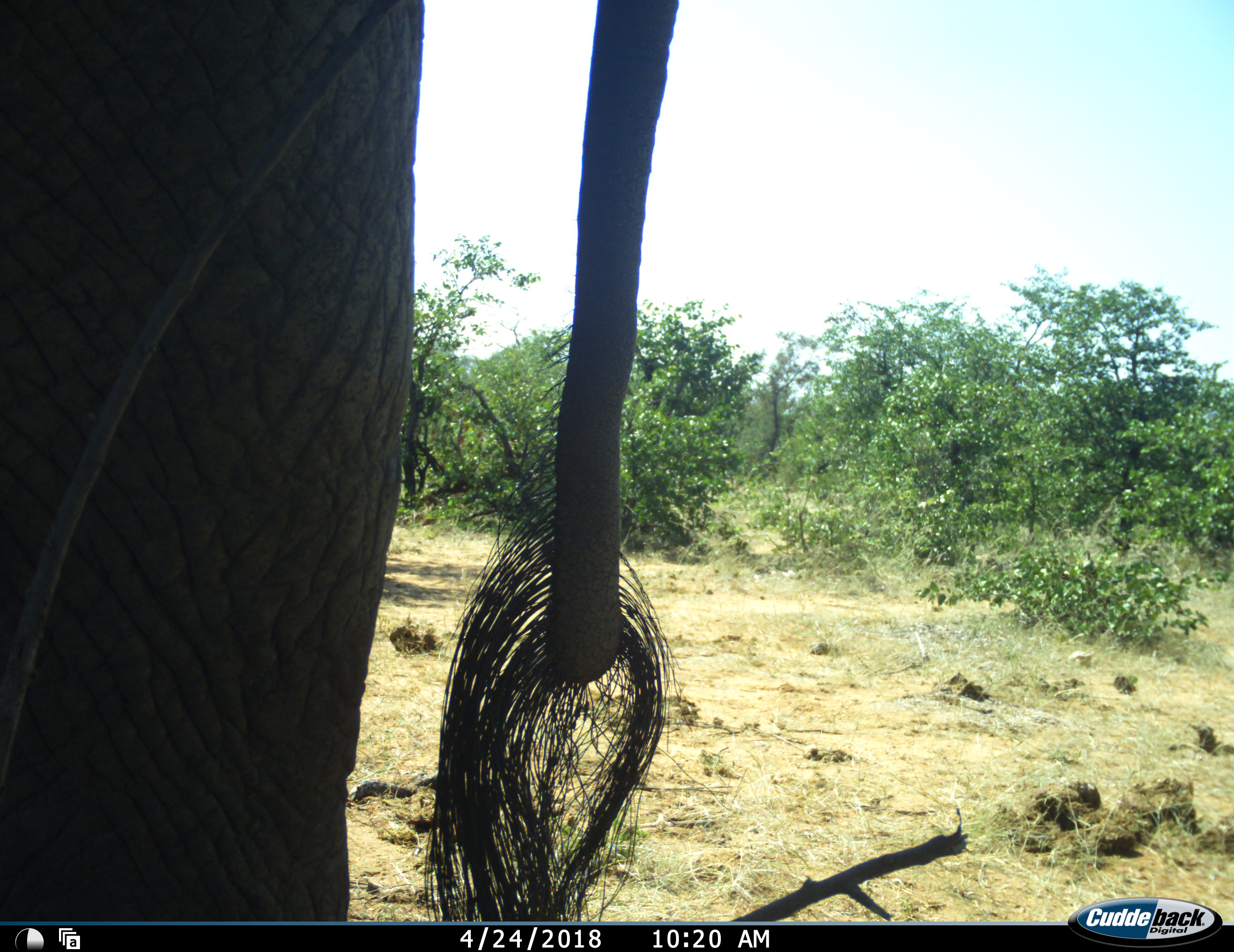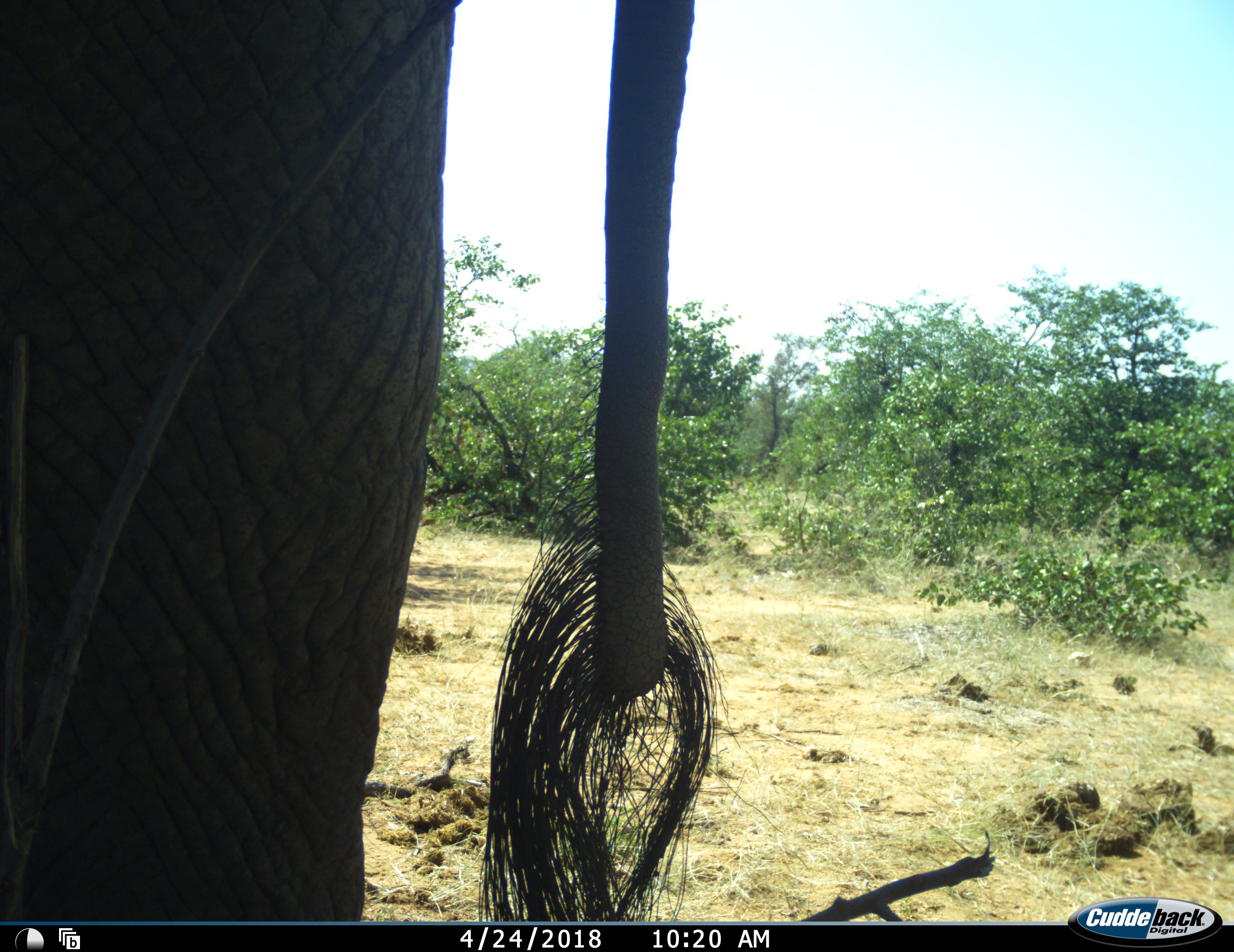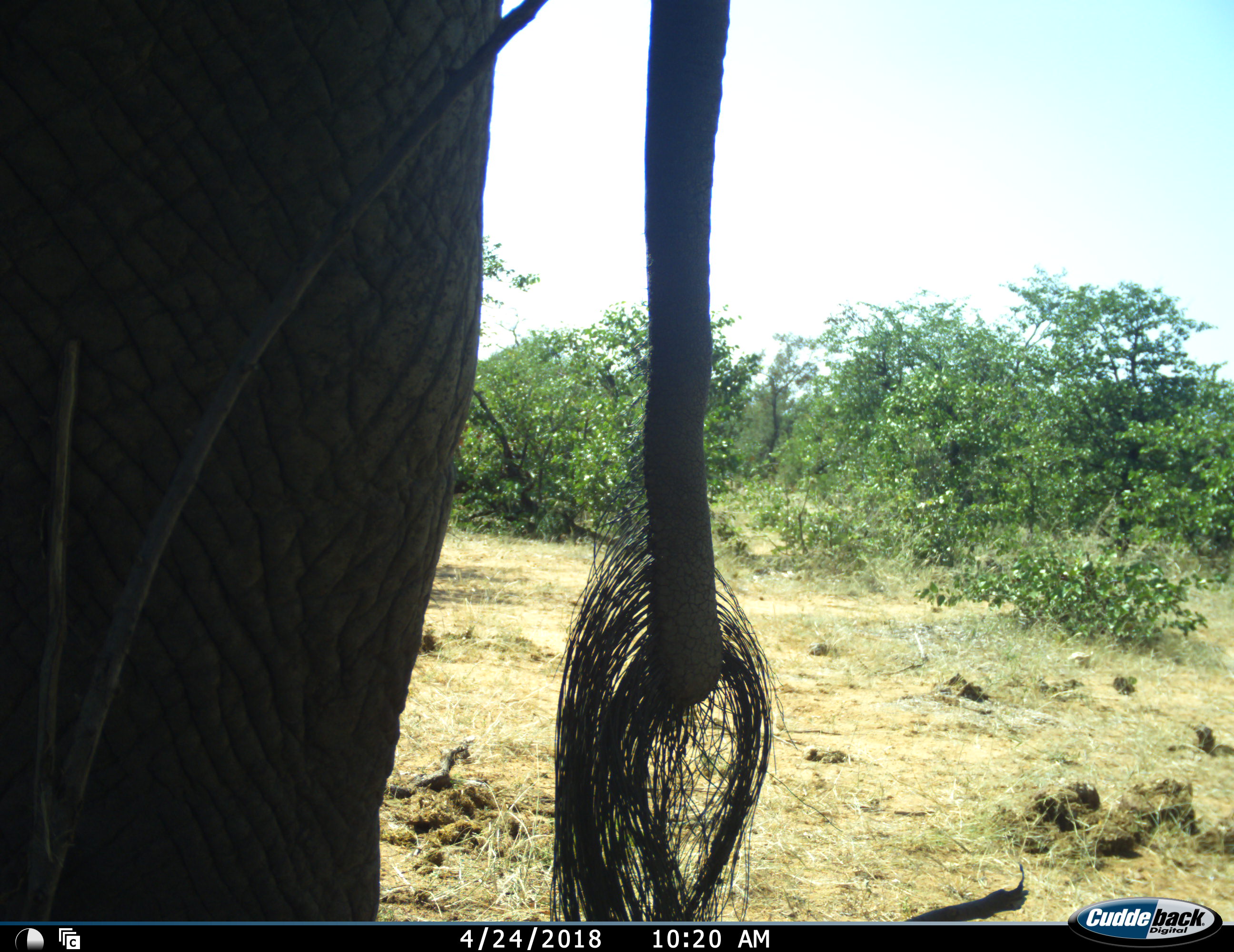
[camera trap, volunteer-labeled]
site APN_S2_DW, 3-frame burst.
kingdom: Animalia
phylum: Chordata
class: Mammalia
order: Proboscidea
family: Elephantidae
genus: Loxodonta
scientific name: Loxodonta africana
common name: african bush elephant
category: elephant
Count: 1.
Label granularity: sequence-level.